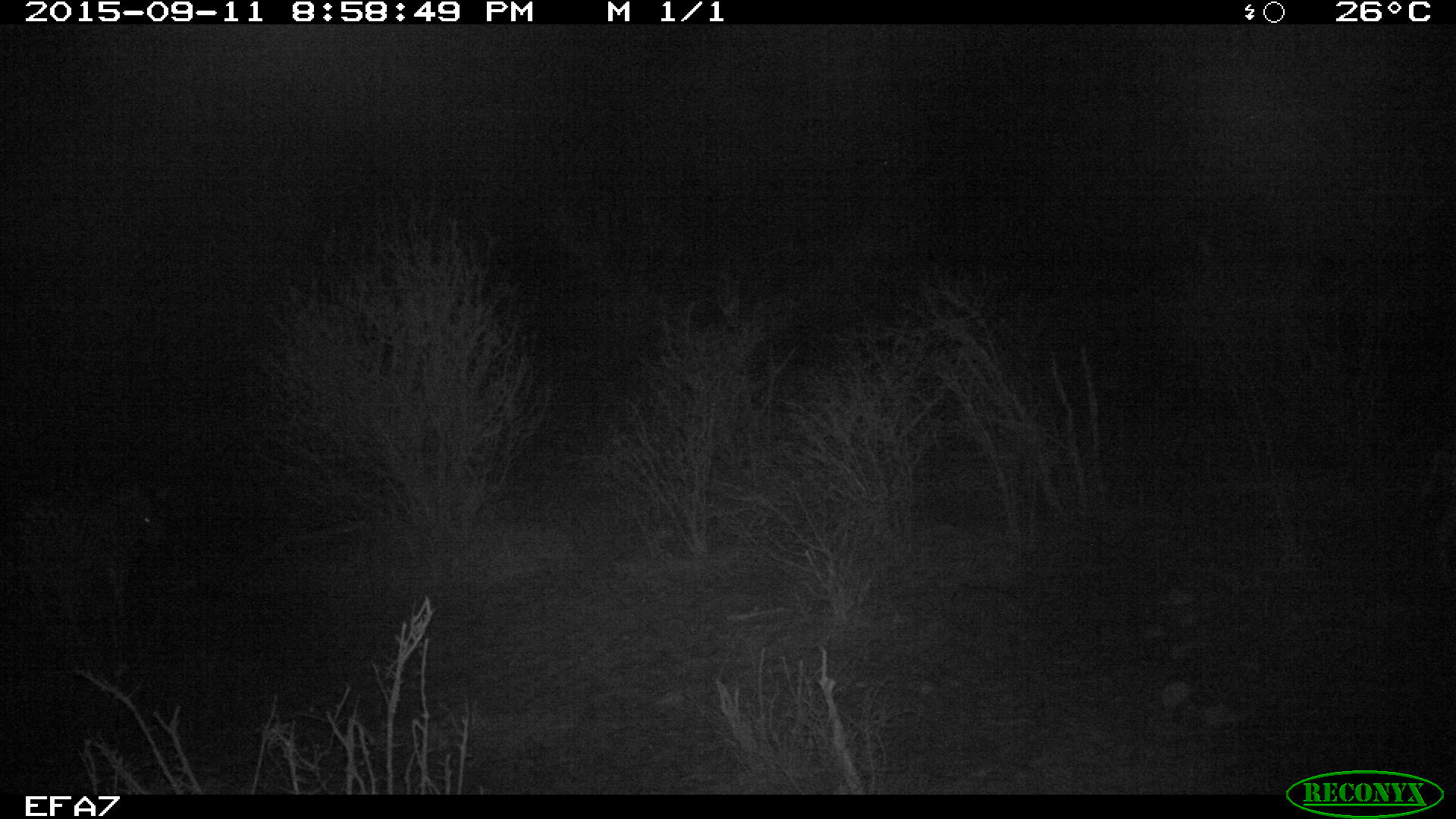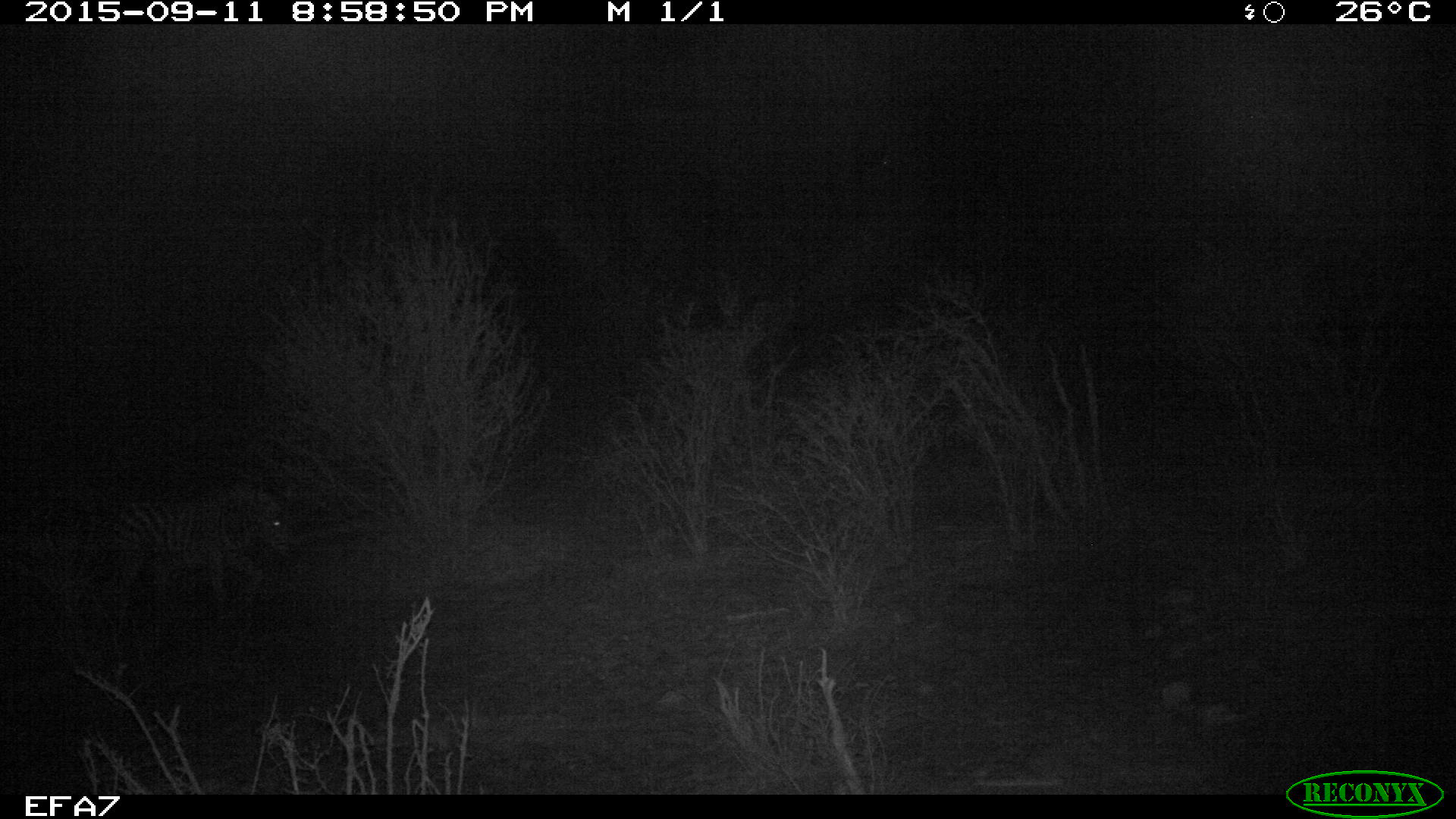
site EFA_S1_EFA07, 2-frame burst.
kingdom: Animalia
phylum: Chordata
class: Mammalia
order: Perissodactyla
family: Equidae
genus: Equus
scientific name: Equus quagga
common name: plains zebra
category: zebraplains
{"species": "zebraplains (plains zebra) (Equus quagga)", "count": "1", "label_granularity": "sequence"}